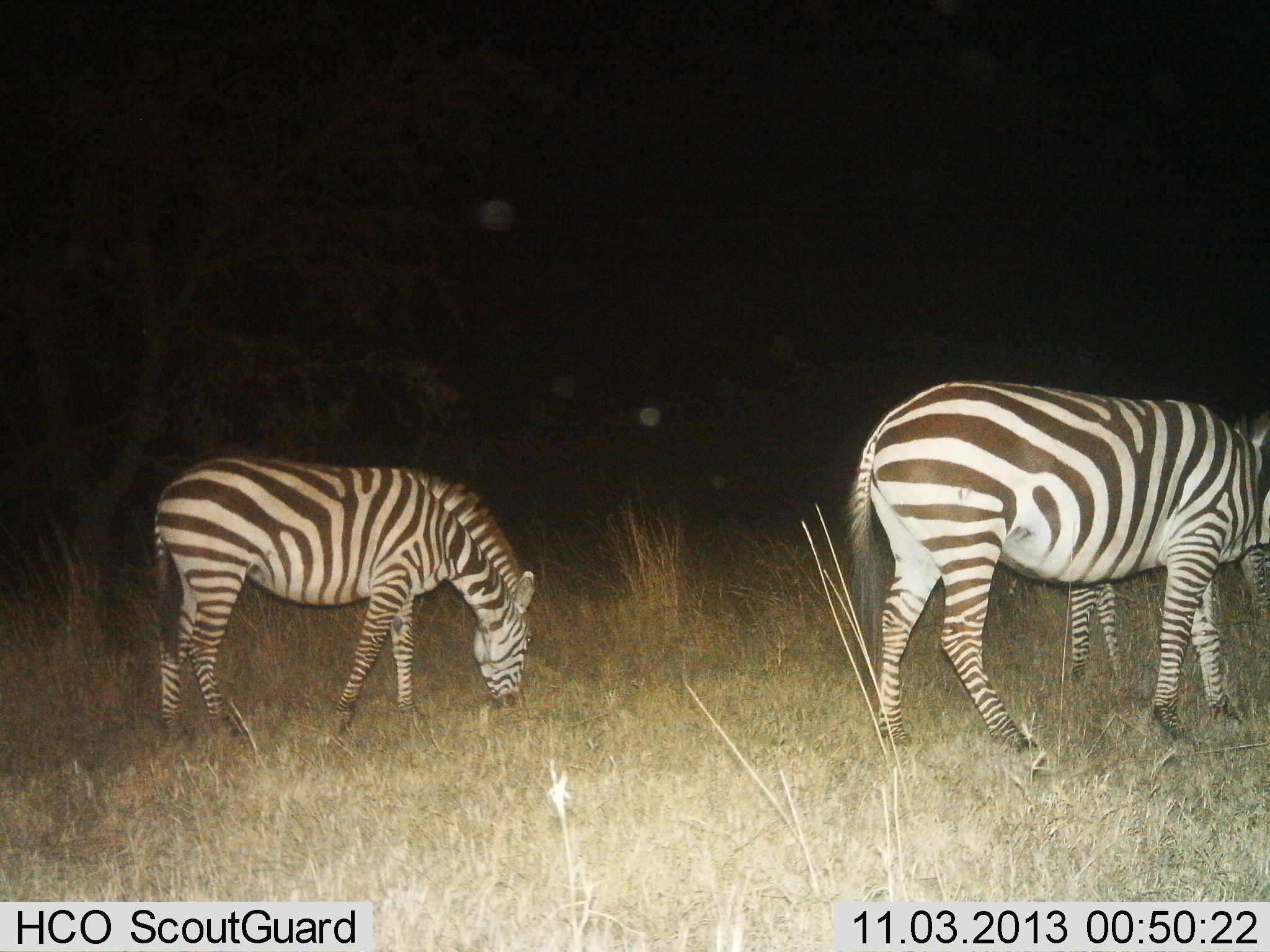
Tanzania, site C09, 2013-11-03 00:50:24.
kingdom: Animalia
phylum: Chordata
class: Mammalia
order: Perissodactyla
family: Equidae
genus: Equus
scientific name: Equus quagga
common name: plains zebra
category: zebra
Zebra (plains zebra) (Equus quagga), count 3. Behavior (volunteer vote fractions): standing 20%, resting 0%, moving 0%, interacting 0%. Young present (vote fraction): 0%. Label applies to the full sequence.